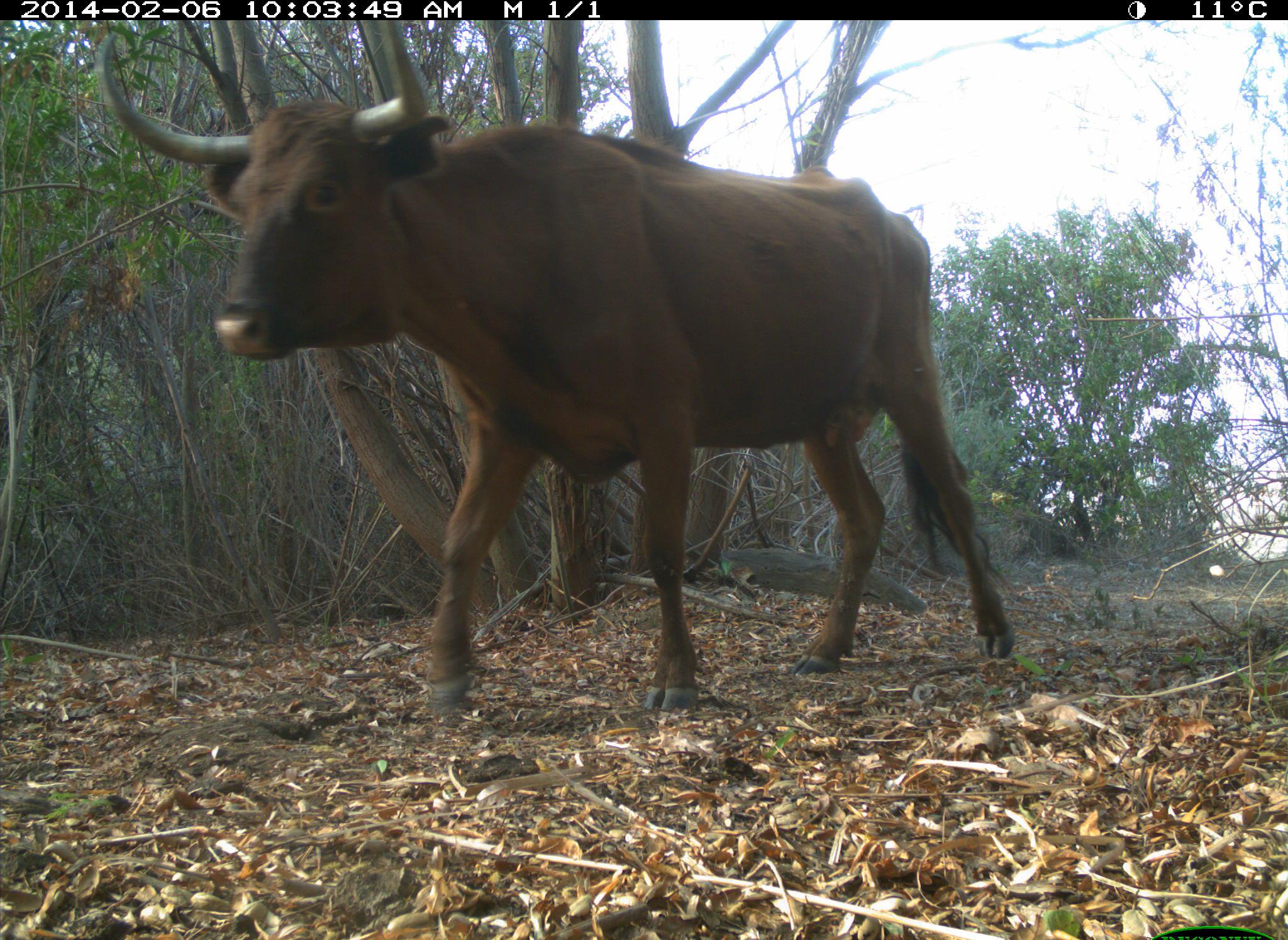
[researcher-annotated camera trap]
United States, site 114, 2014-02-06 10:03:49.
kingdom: Animalia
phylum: Chordata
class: Mammalia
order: Artiodactyla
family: Bovidae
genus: Bos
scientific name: Bos taurus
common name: cow